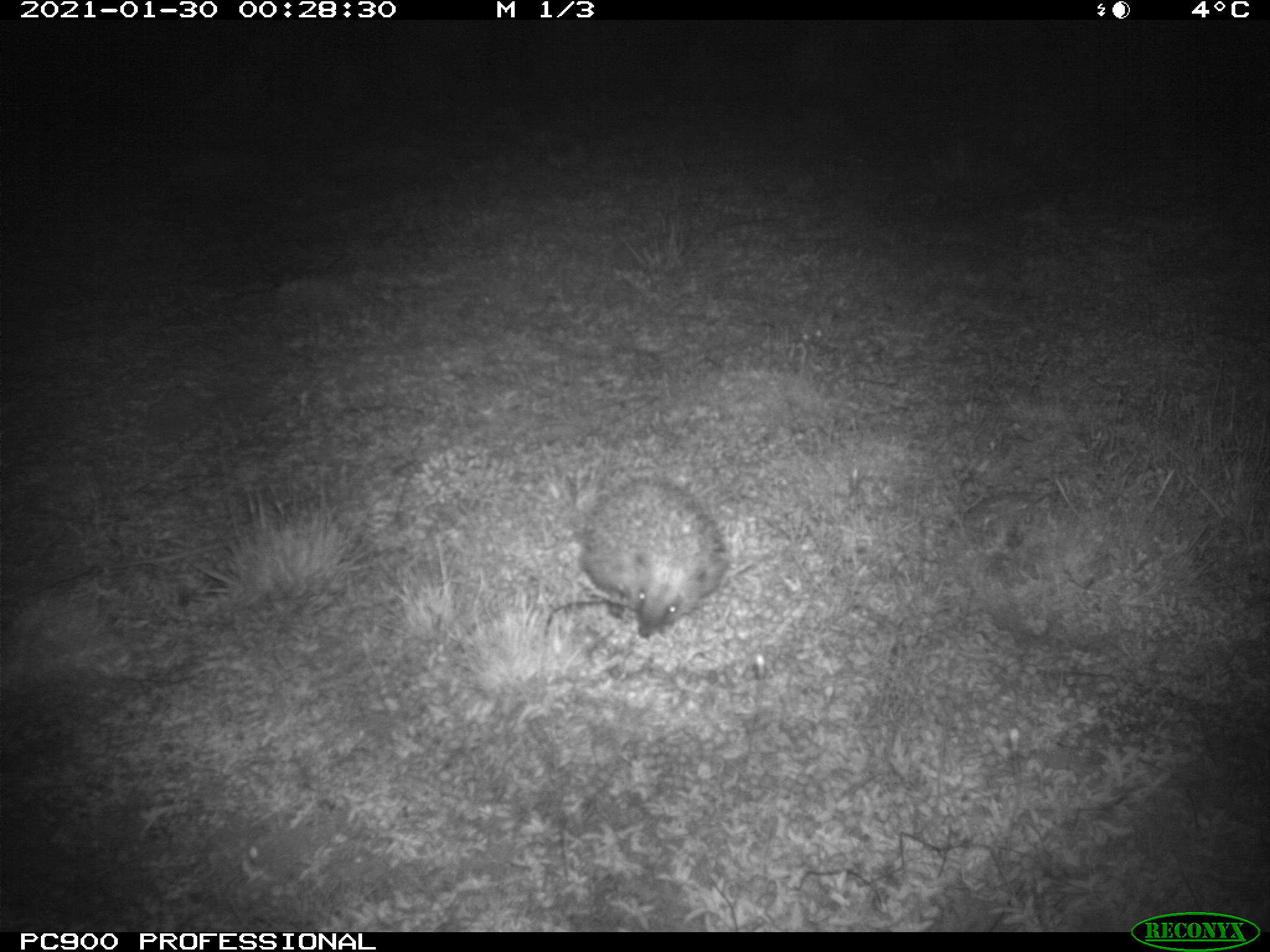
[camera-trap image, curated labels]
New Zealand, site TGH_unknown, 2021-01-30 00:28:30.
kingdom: Animalia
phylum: Chordata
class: Mammalia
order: Eulipotyphla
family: Erinaceidae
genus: Erinaceus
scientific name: Erinaceus europaeus europaeus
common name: european hedgehog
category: hedgehog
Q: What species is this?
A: Hedgehog (european hedgehog) (Erinaceus europaeus europaeus).